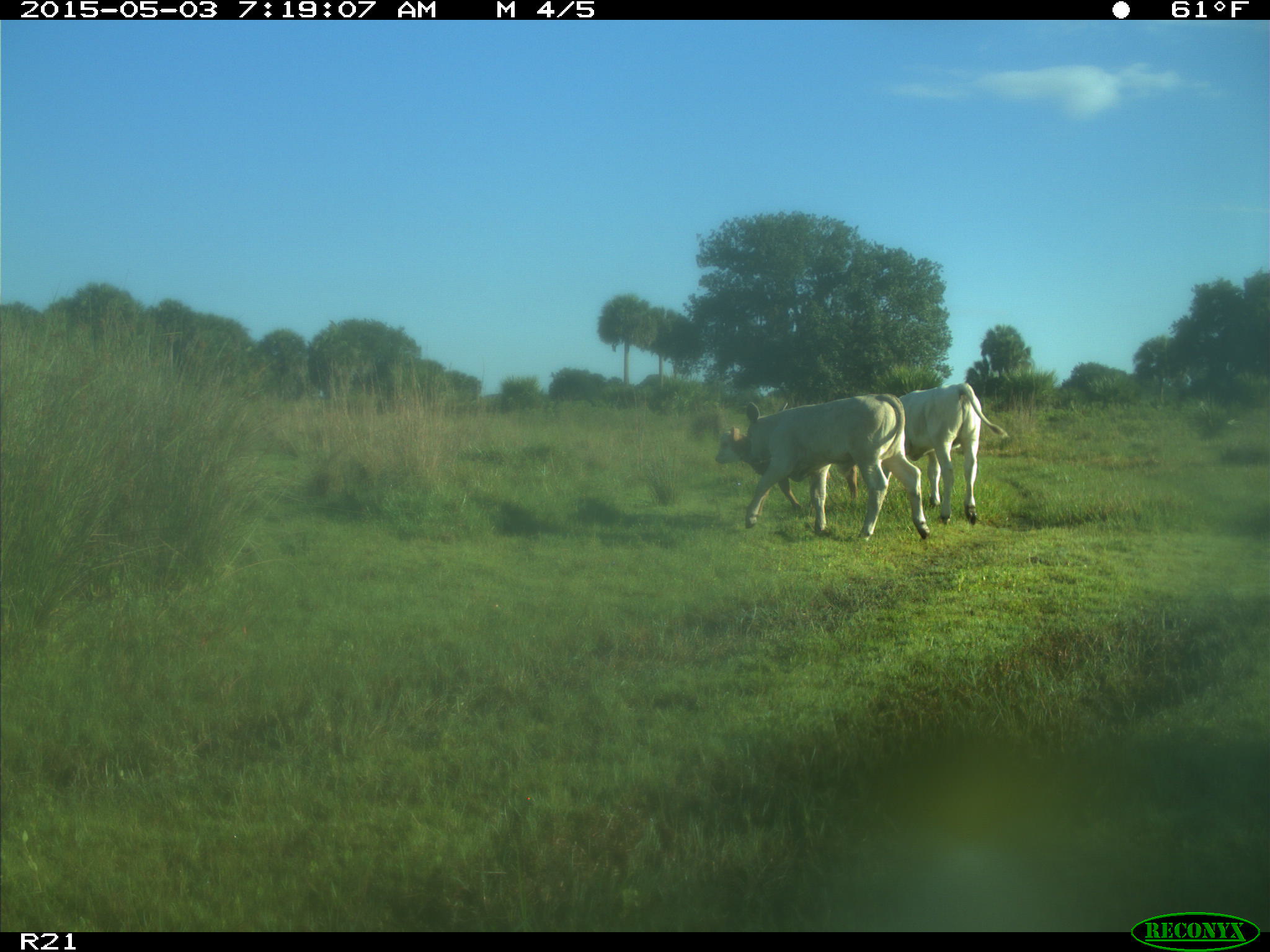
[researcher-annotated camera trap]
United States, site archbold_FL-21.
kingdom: Animalia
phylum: Chordata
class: Mammalia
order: Artiodactyla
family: Bovidae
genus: Bos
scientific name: Bos taurus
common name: domestic cow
Bos taurus (domestic cow).